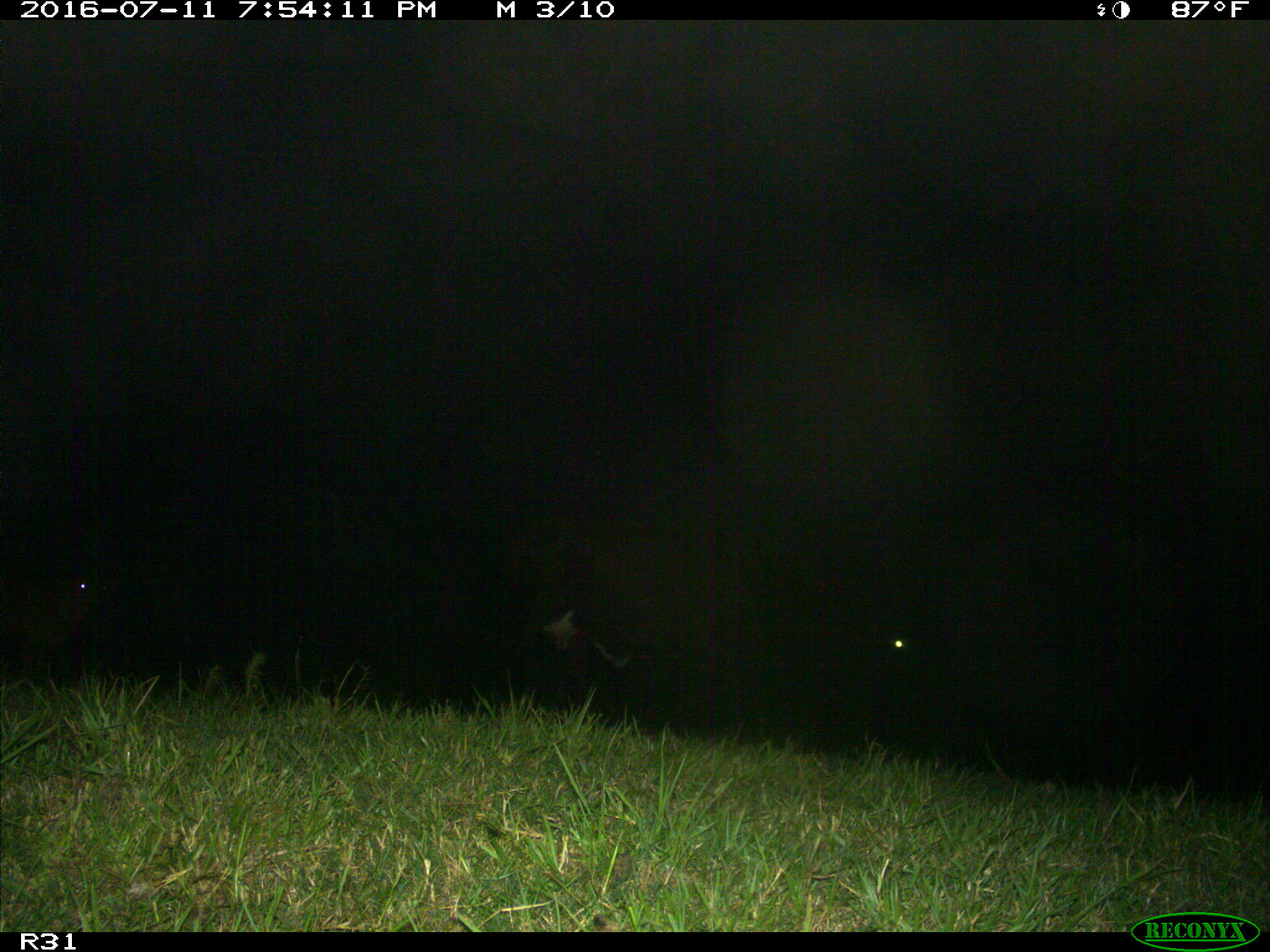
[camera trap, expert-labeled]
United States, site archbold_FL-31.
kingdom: Animalia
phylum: Chordata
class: Mammalia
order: Artiodactyla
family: Bovidae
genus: Bos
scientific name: Bos taurus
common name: domestic cow